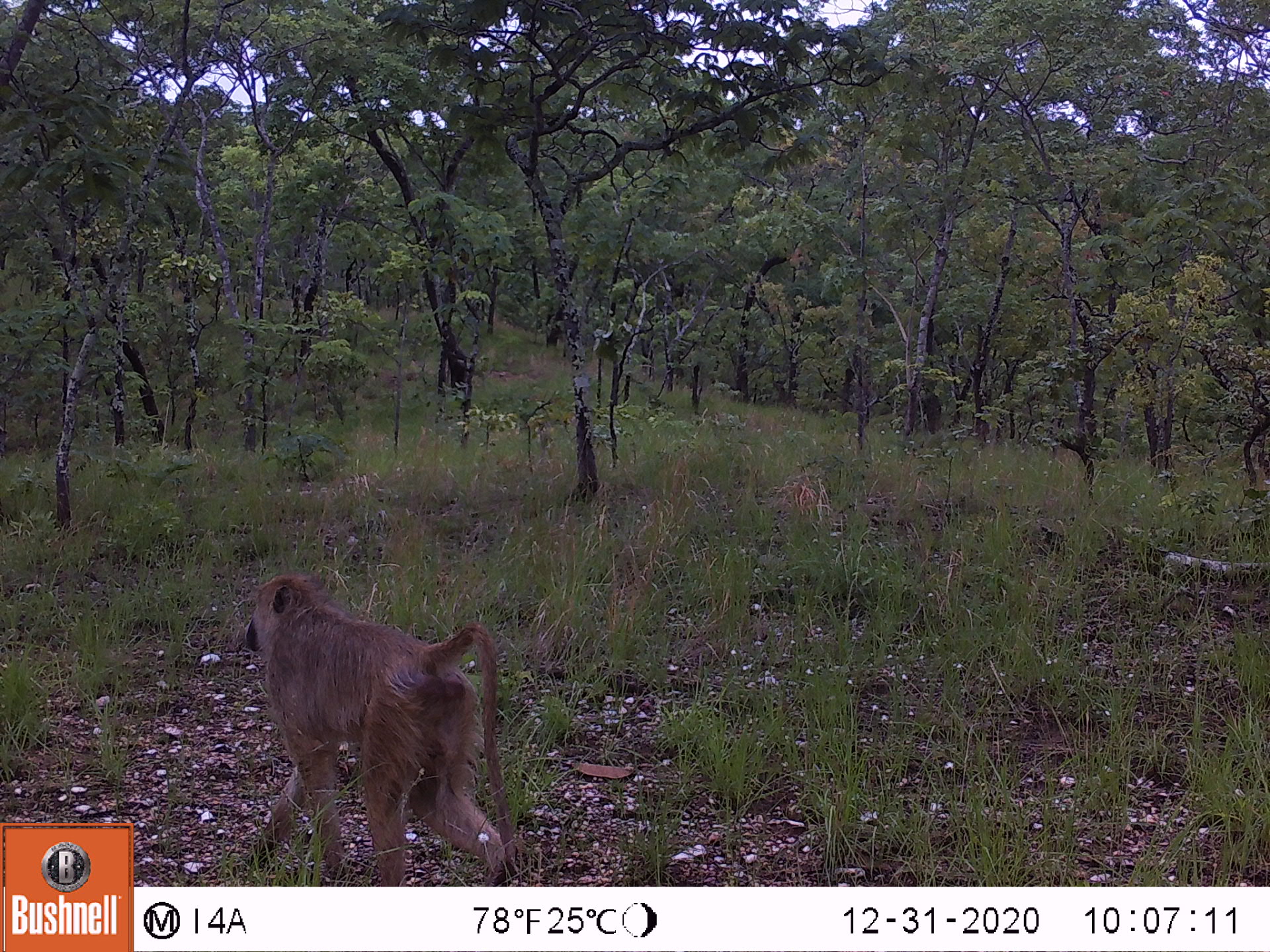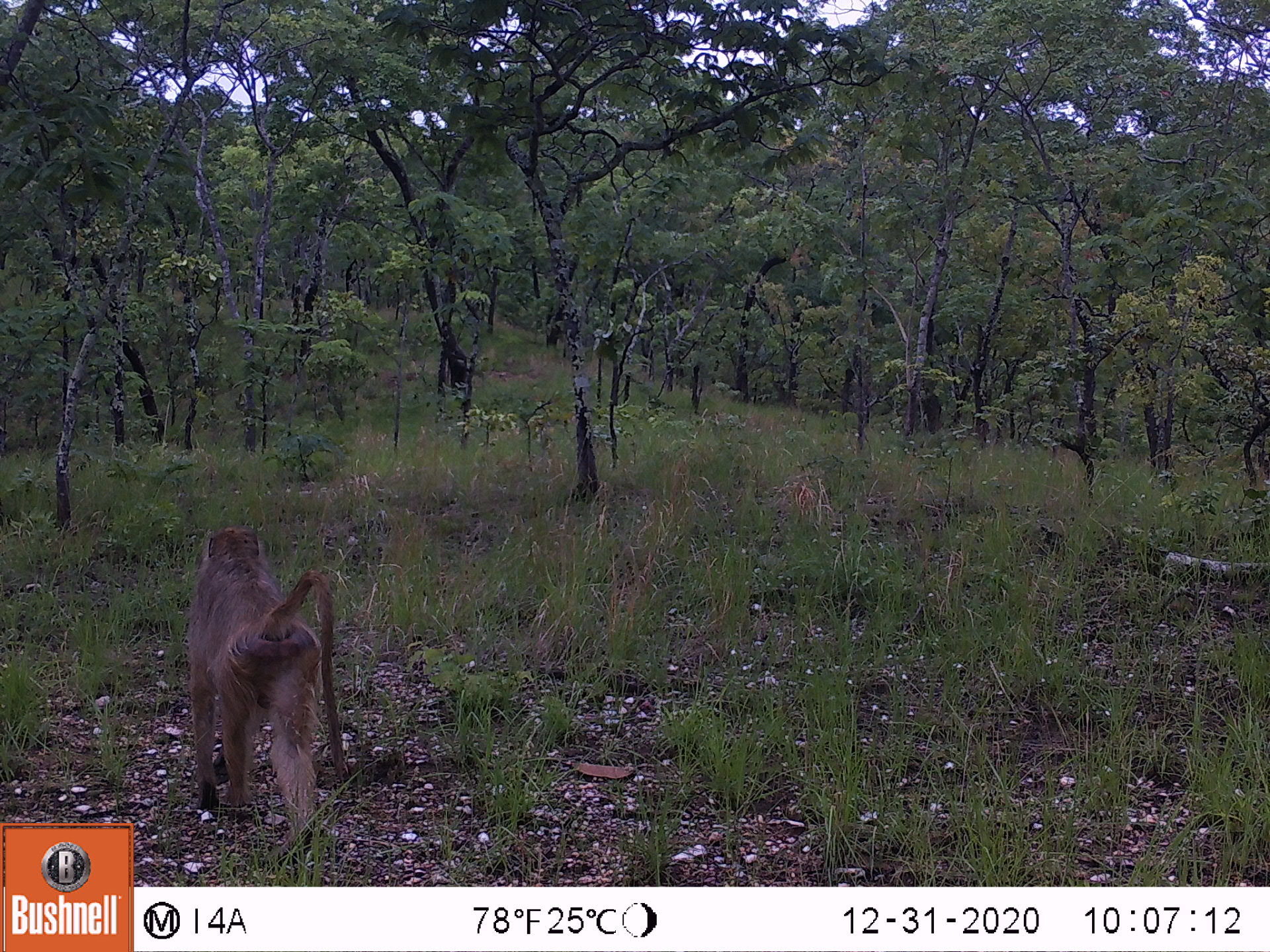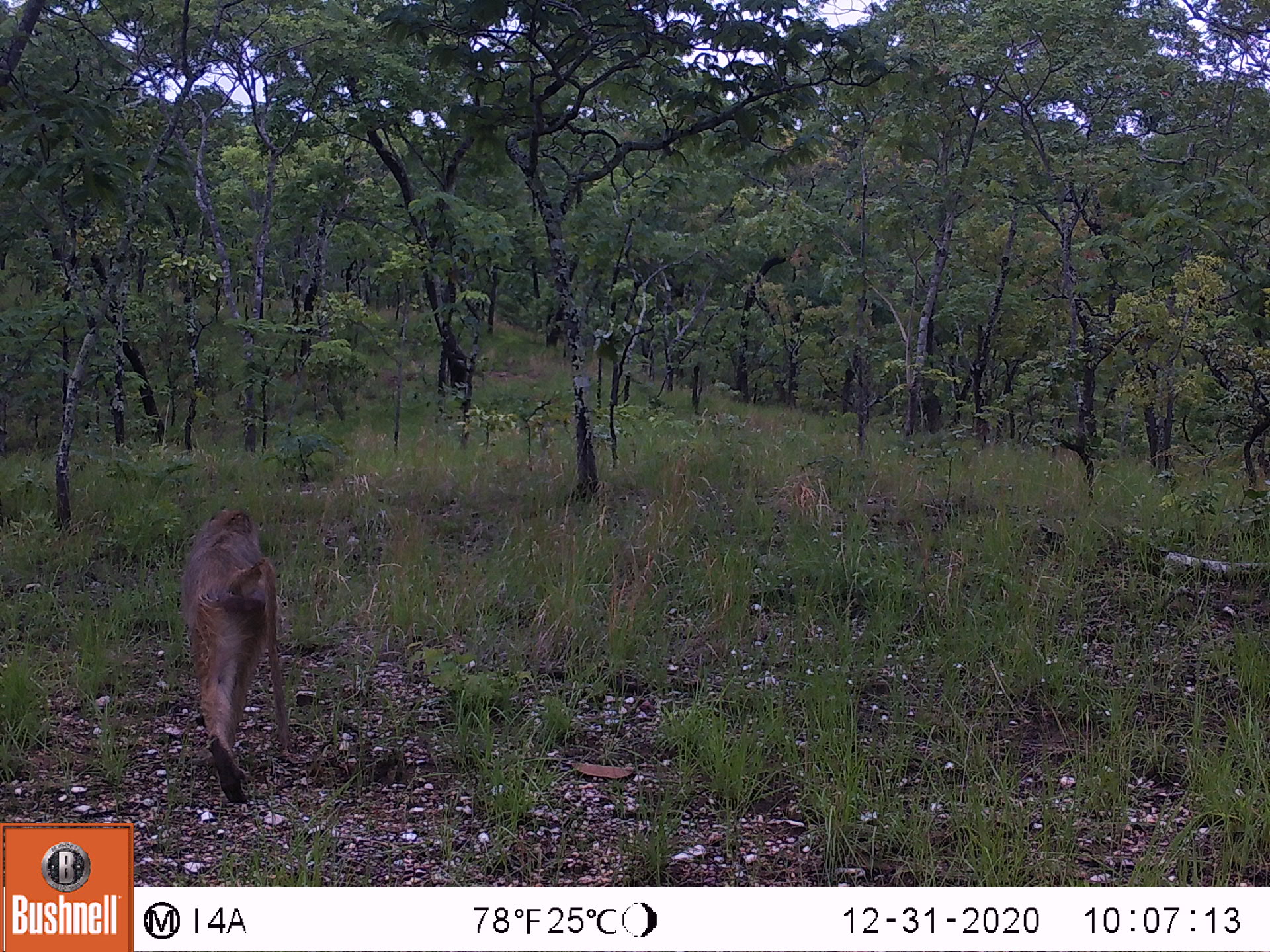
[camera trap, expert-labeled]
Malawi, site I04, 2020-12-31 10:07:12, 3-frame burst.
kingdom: Animalia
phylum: Chordata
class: Mammalia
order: Primates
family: Cercopithecidae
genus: Papio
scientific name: Papio cynocephalus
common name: yellow baboon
Yellow baboon (Papio cynocephalus), count 1.